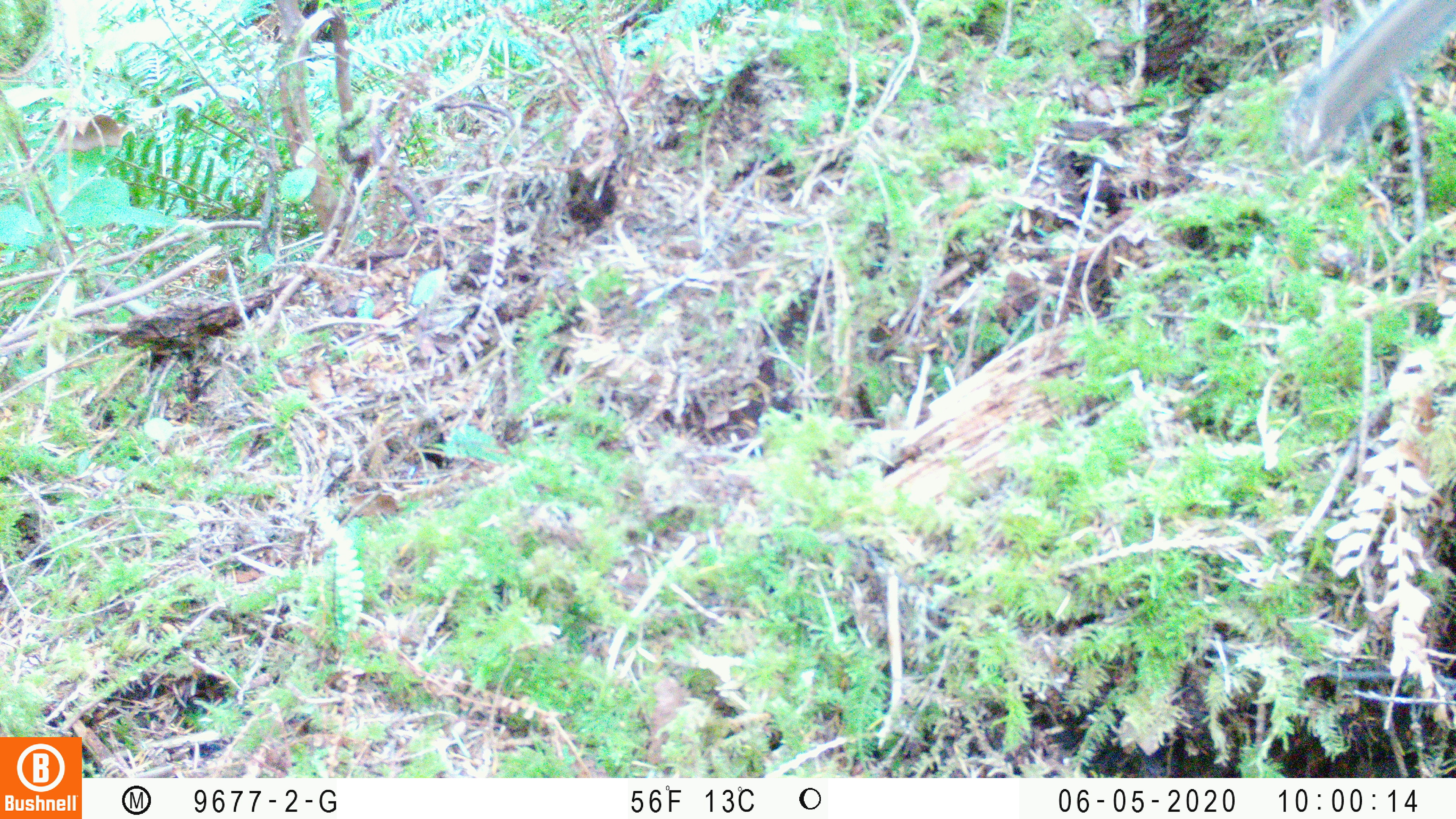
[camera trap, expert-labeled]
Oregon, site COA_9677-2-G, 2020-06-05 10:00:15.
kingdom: Animalia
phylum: Chordata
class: Mammalia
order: Rodentia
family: Sciuridae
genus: Neotamias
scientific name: Neotamias townsendii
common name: townsend's chipmunk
Townsend's chipmunk (Neotamias townsendii).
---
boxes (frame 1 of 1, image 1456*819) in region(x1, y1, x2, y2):
townsend's chipmunk: region(1280, 2, 1453, 171)